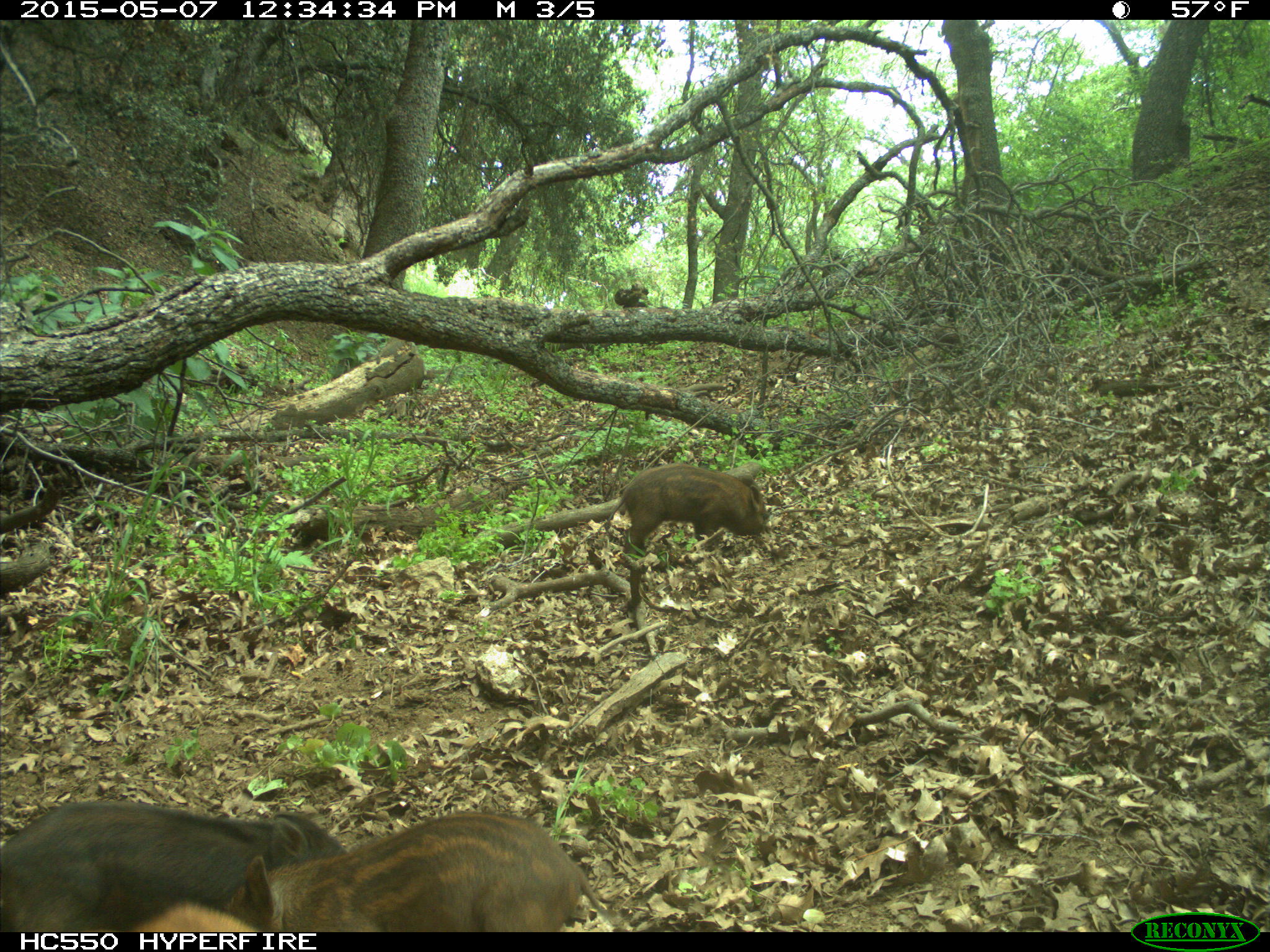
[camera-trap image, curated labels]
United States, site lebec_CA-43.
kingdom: Animalia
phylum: Chordata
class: Mammalia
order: Artiodactyla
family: Suidae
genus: Sus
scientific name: Sus scrofa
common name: wild boar